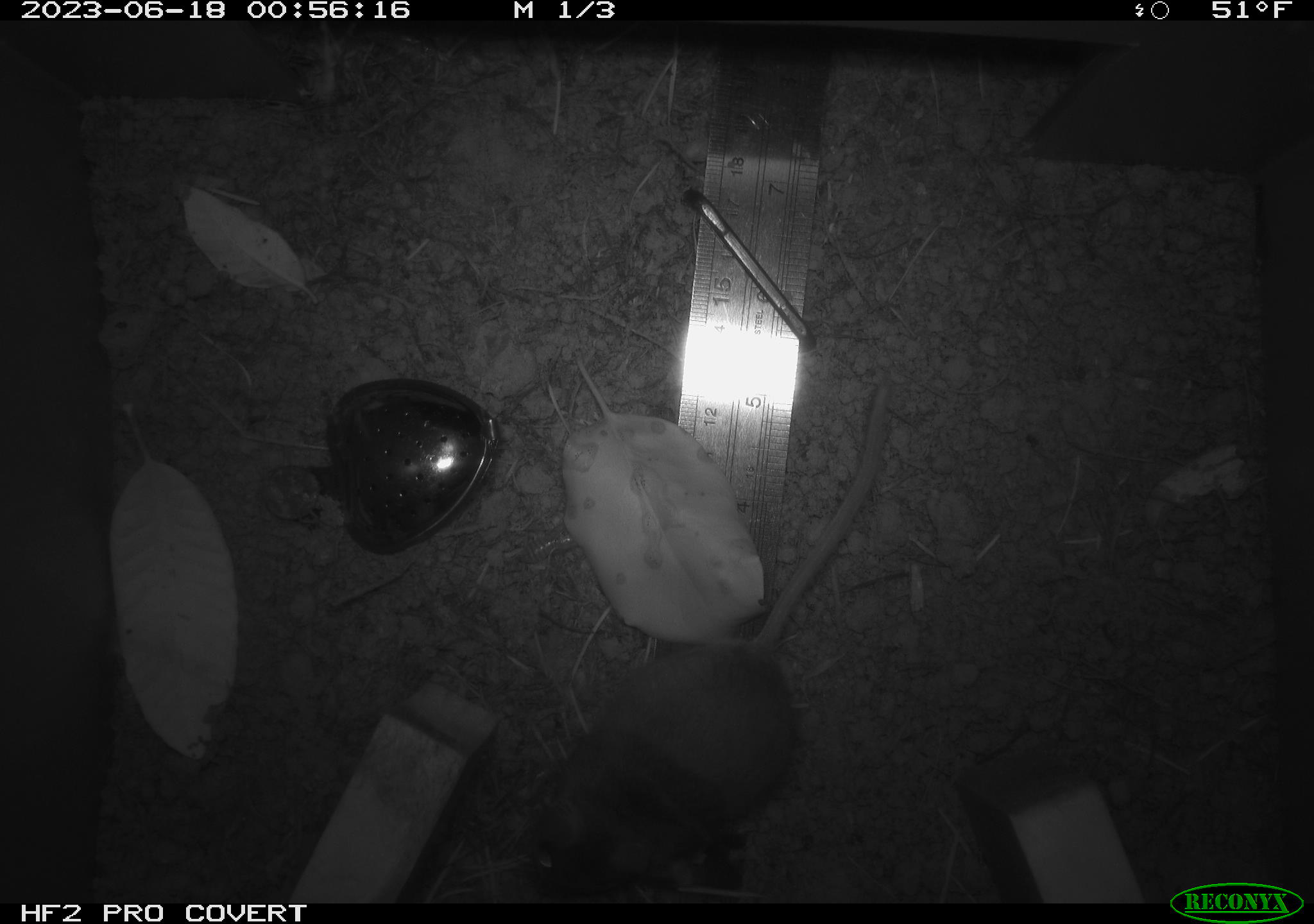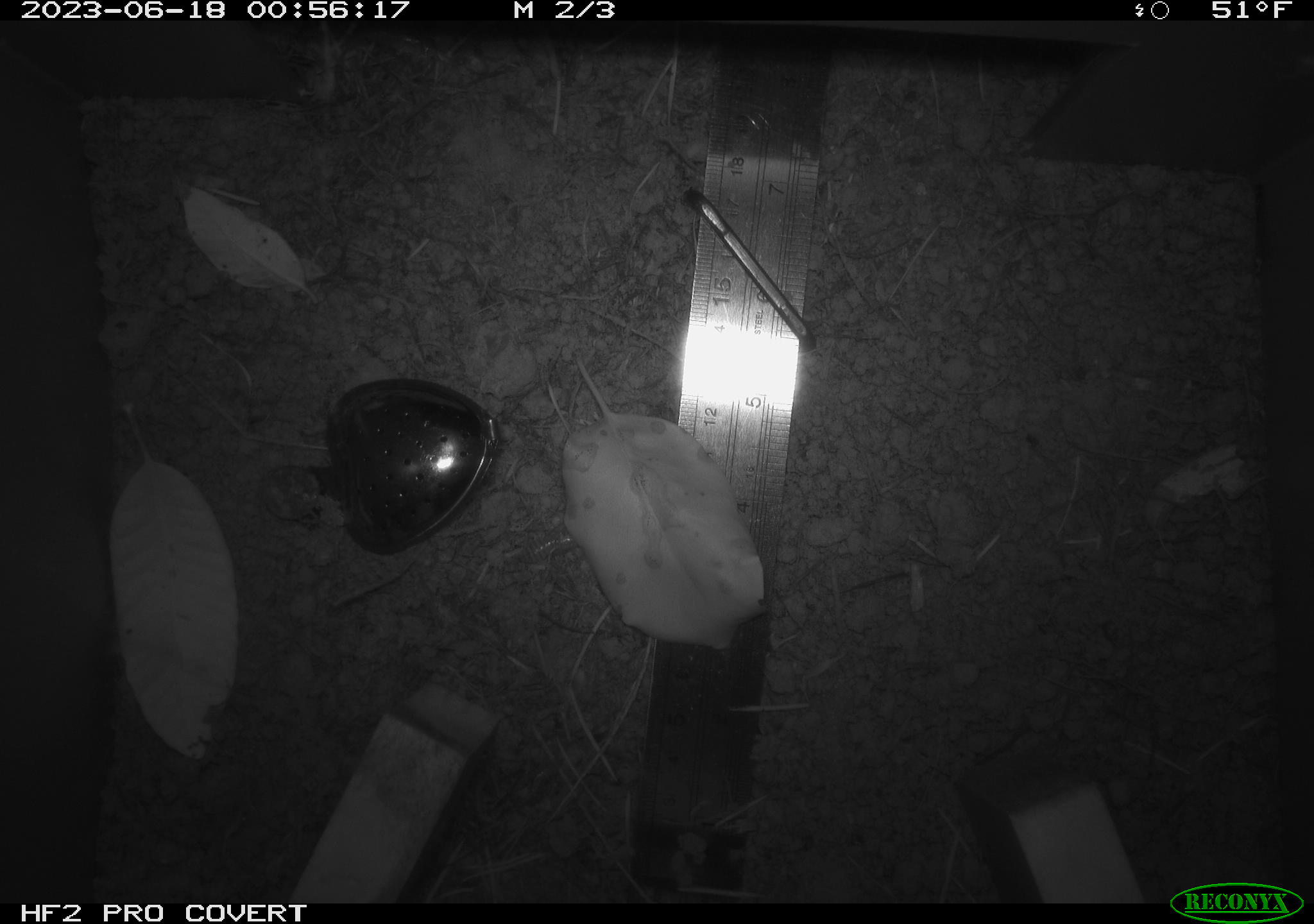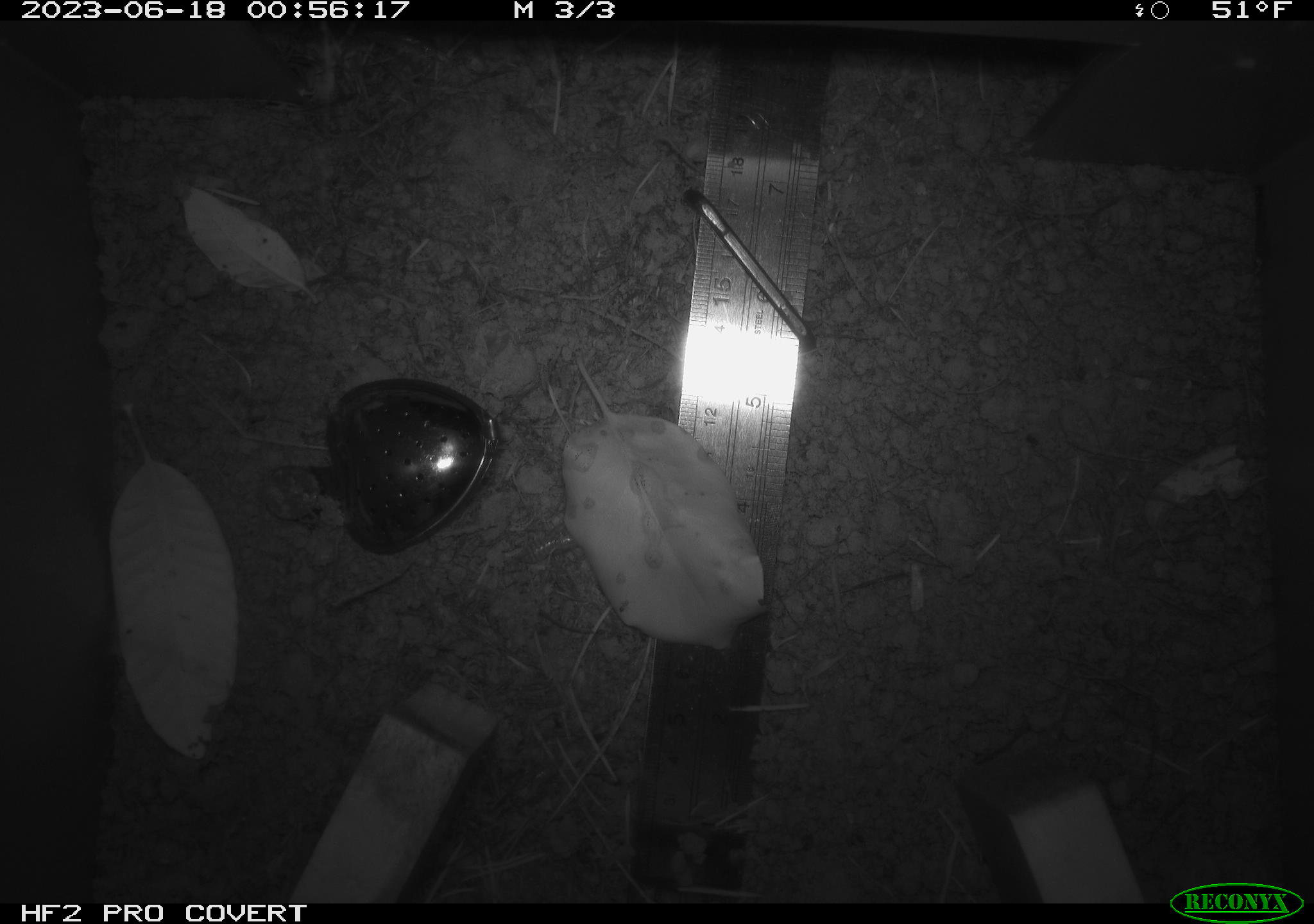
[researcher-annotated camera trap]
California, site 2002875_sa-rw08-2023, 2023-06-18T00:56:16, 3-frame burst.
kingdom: Animalia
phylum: Chordata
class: Mammalia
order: Rodentia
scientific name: Rodentia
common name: mouse species